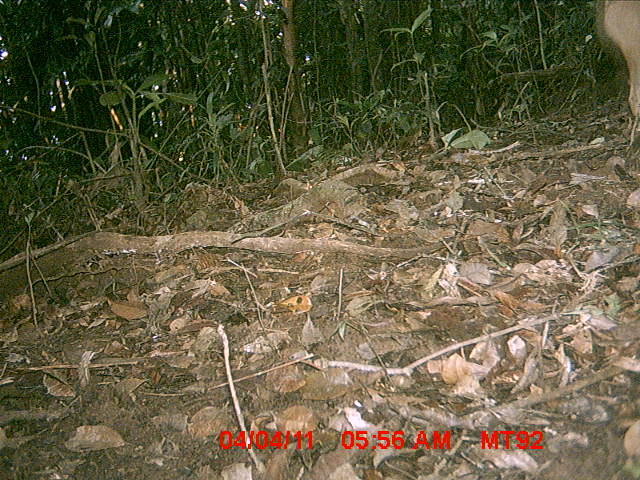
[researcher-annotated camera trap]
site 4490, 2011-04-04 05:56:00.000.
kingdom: Animalia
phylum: Chordata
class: Mammalia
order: Carnivora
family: Canidae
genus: Canis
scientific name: Canis familiaris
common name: domestic dog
Canis familiaris (domestic dog), count 1.